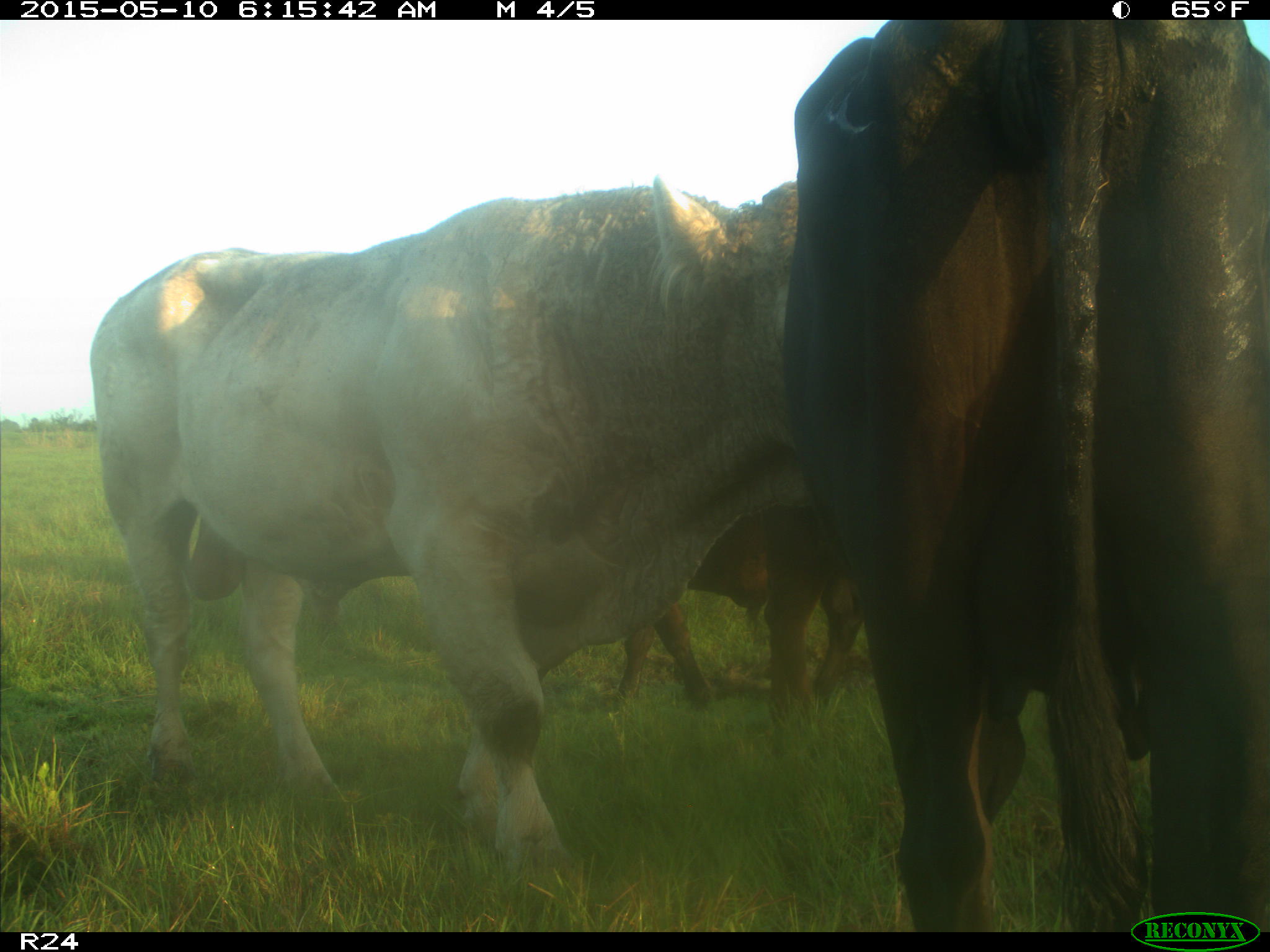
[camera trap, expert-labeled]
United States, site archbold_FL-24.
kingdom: Animalia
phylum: Chordata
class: Mammalia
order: Artiodactyla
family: Bovidae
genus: Bos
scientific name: Bos taurus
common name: domestic cow